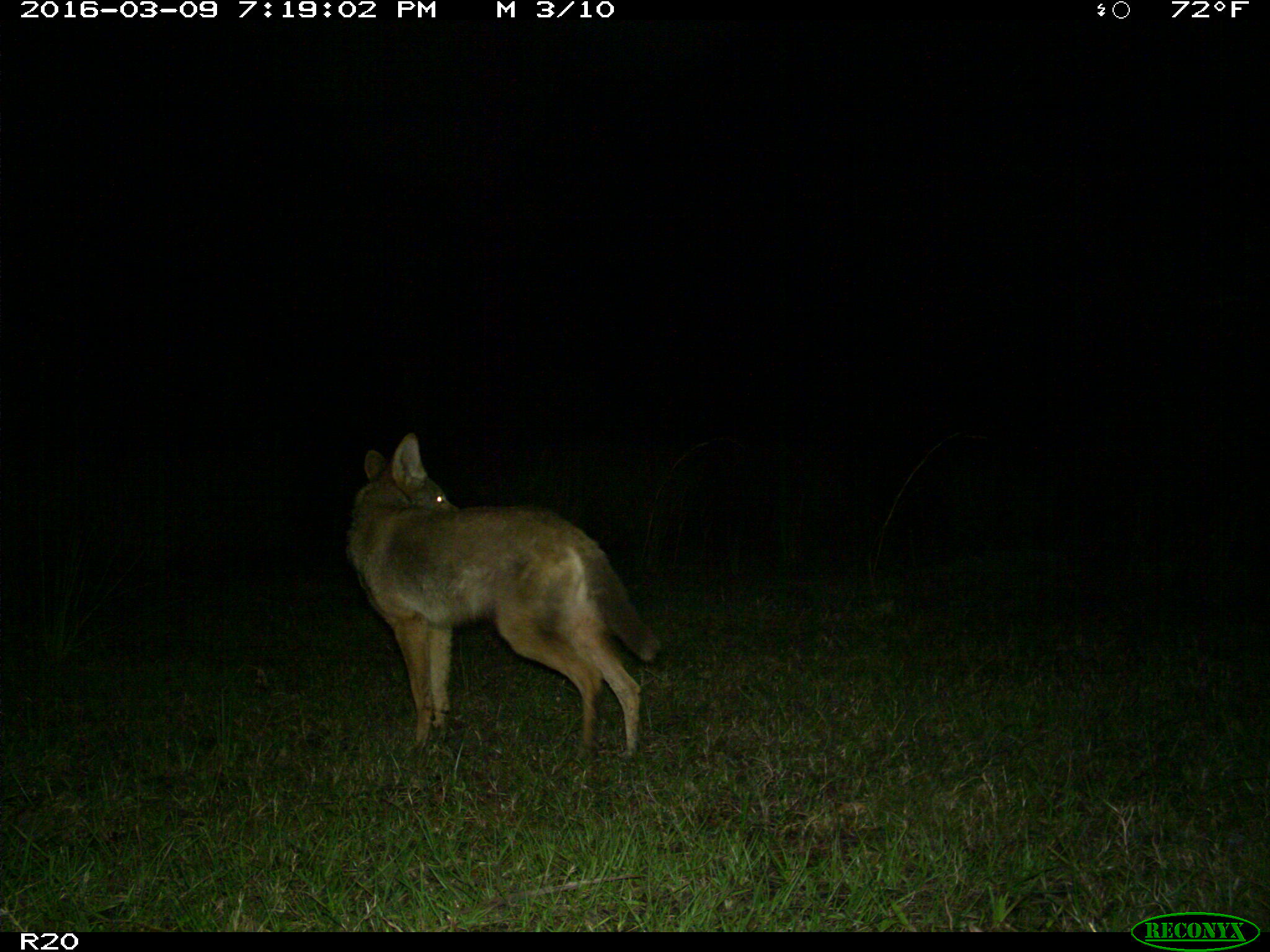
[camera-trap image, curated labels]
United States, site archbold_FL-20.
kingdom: Animalia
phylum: Chordata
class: Mammalia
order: Carnivora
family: Canidae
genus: Canis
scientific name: Canis latrans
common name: coyote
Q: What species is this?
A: Canis latrans (coyote).